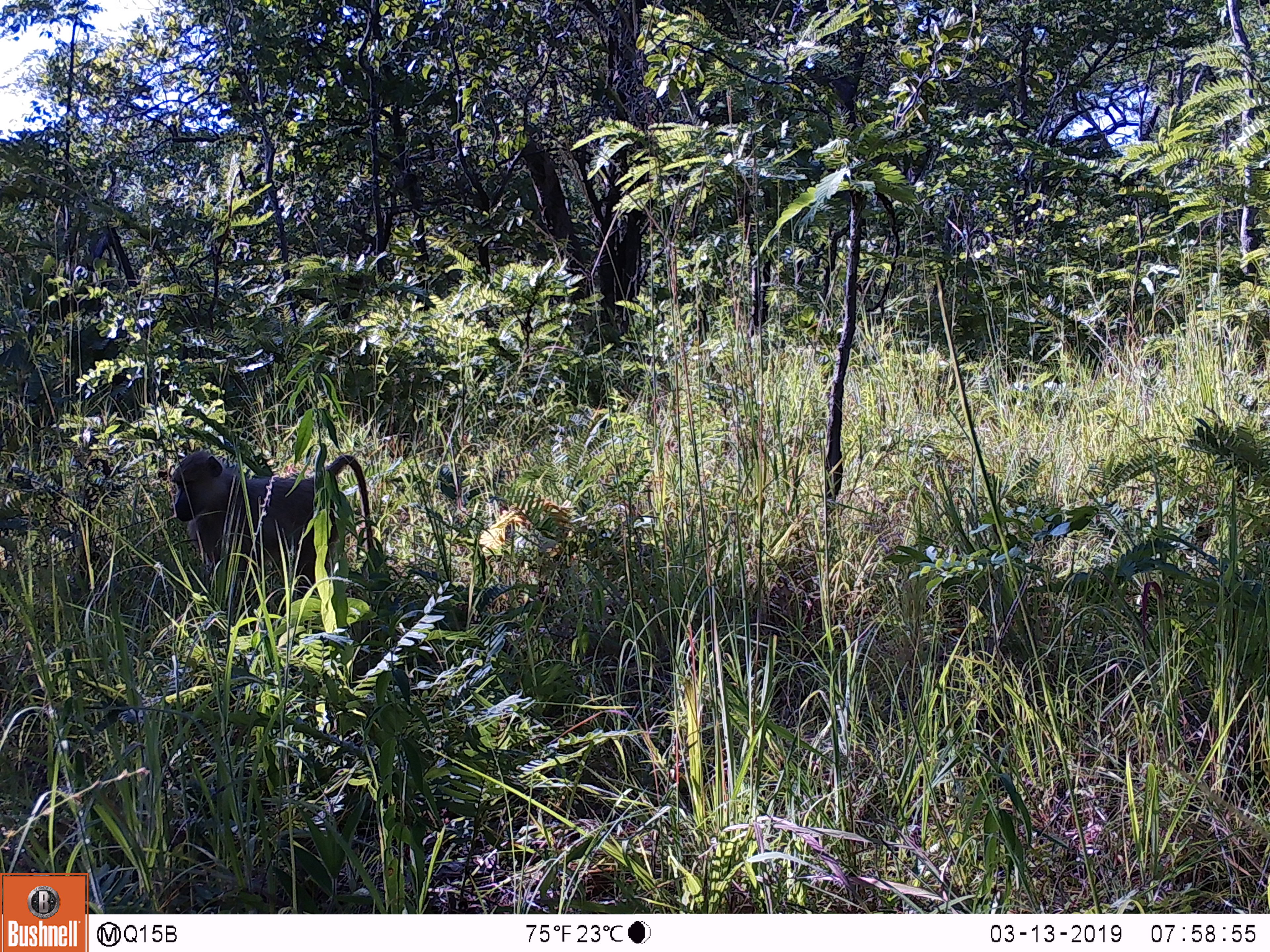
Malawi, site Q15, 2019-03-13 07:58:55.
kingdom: Animalia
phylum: Chordata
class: Mammalia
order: Primates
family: Cercopithecidae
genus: Papio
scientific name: Papio cynocephalus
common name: yellow baboon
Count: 1.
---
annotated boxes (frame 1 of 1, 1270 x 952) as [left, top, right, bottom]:
yellow baboon: [163, 442, 386, 650]